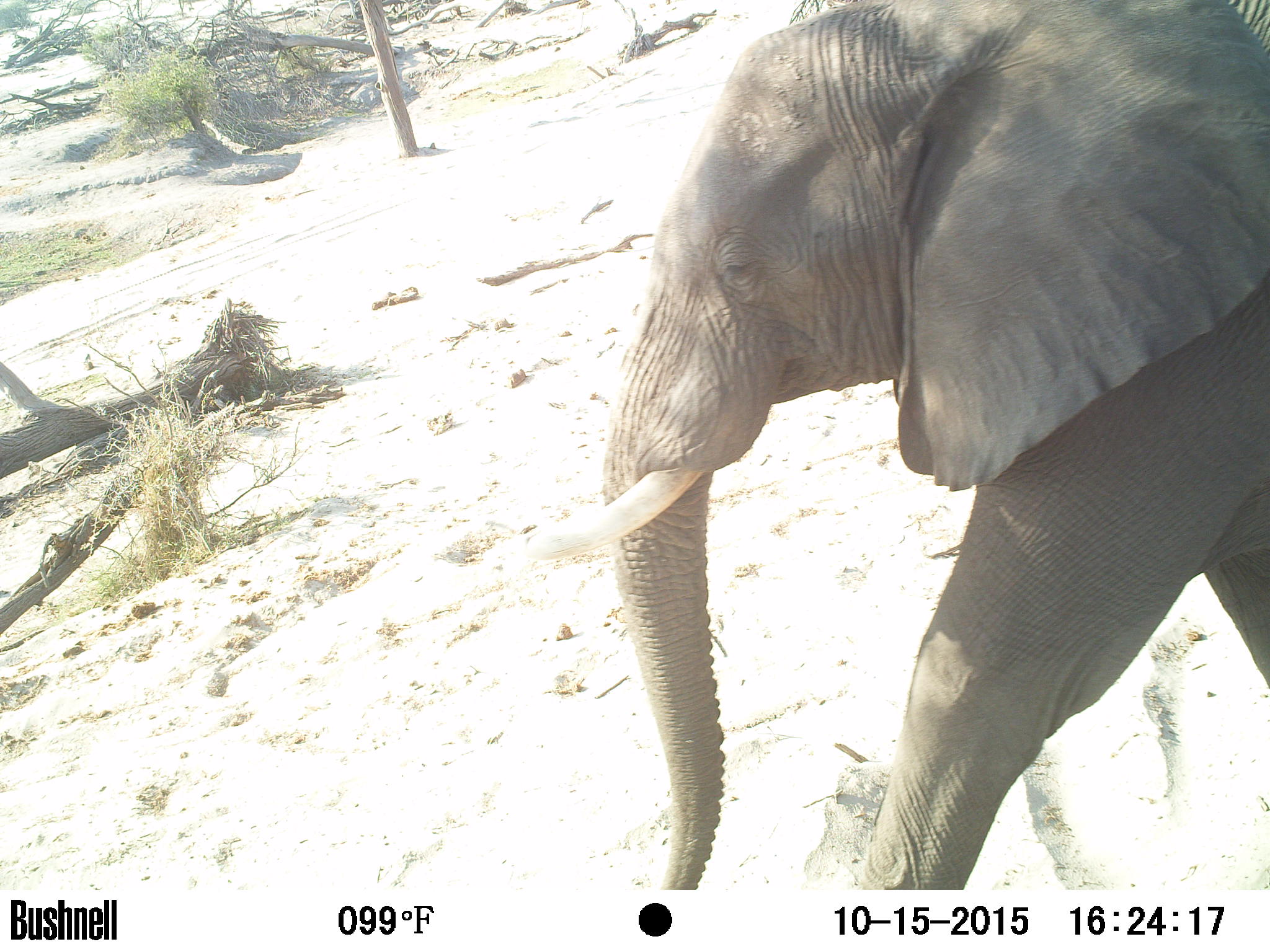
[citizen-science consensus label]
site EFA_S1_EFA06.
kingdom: Animalia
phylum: Chordata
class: Mammalia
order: Proboscidea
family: Elephantidae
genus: Loxodonta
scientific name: Loxodonta africana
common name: african bush elephant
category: elephant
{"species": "elephant (african bush elephant) (Loxodonta africana)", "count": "1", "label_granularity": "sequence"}